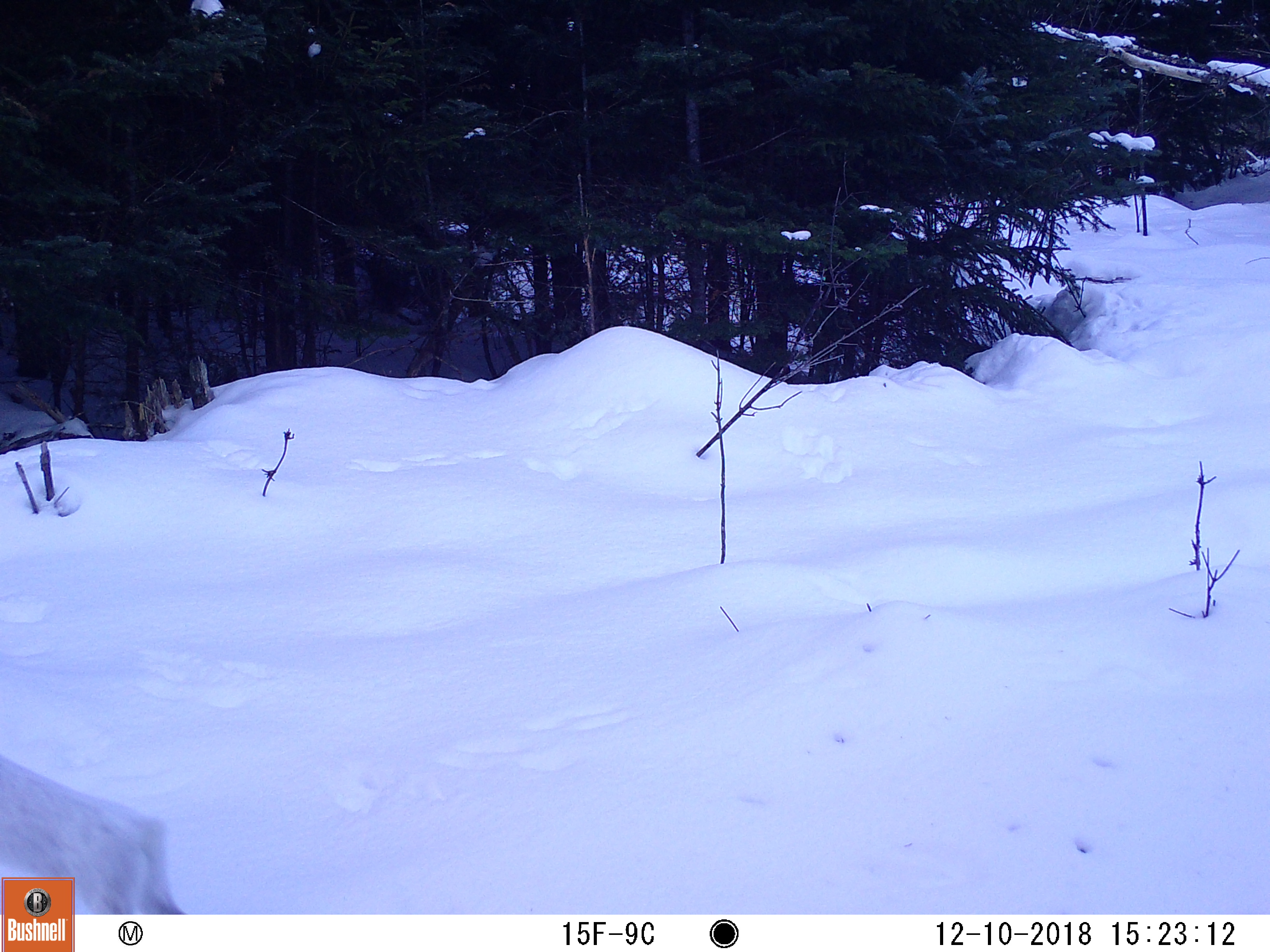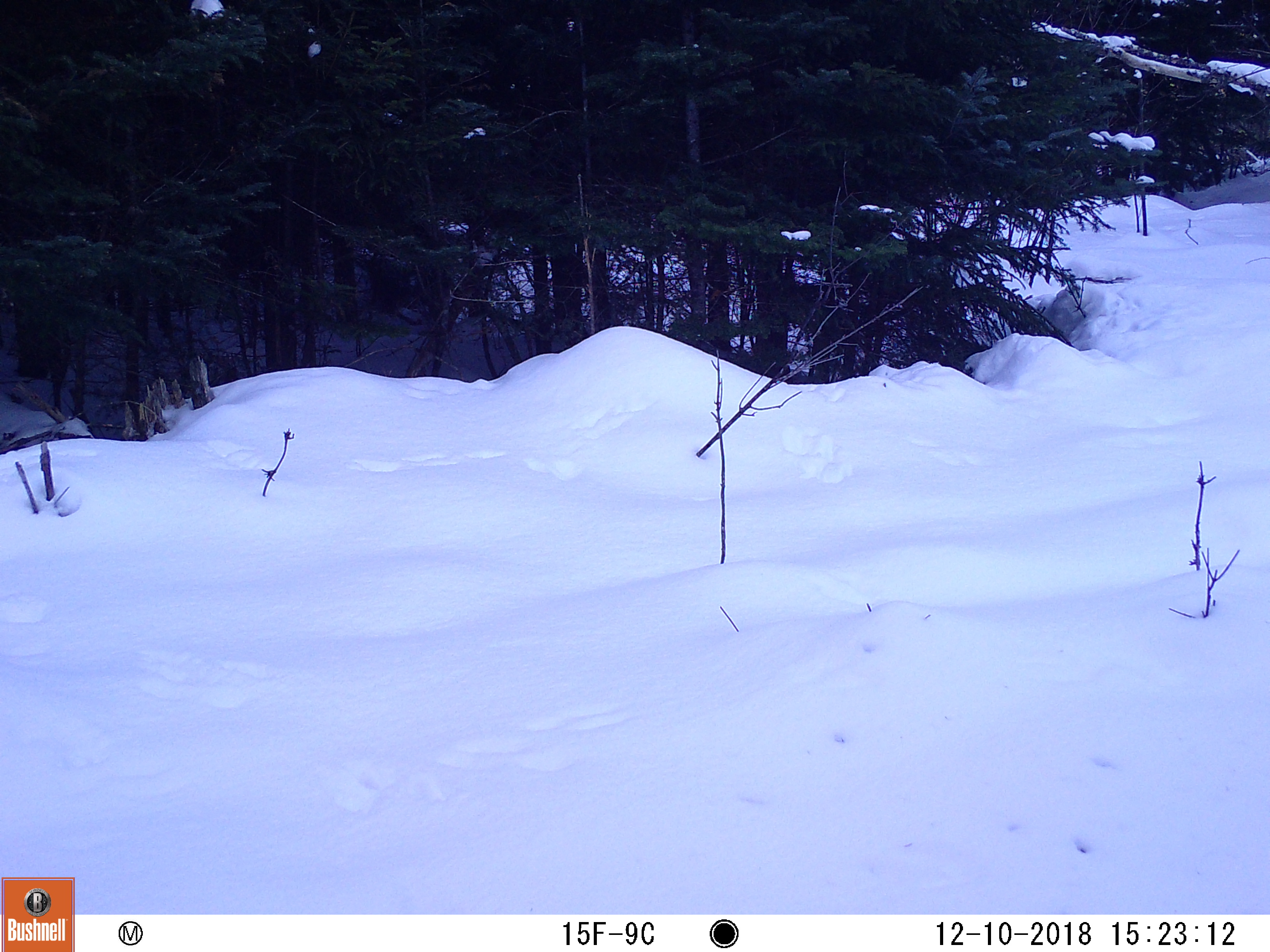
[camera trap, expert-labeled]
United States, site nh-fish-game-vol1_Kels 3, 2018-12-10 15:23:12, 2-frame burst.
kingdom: Animalia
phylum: Chordata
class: Mammalia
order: Lagomorpha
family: Leporidae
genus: Lepus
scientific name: Lepus americanus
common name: snowshoe hare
Snowshoe hare (Lepus americanus).